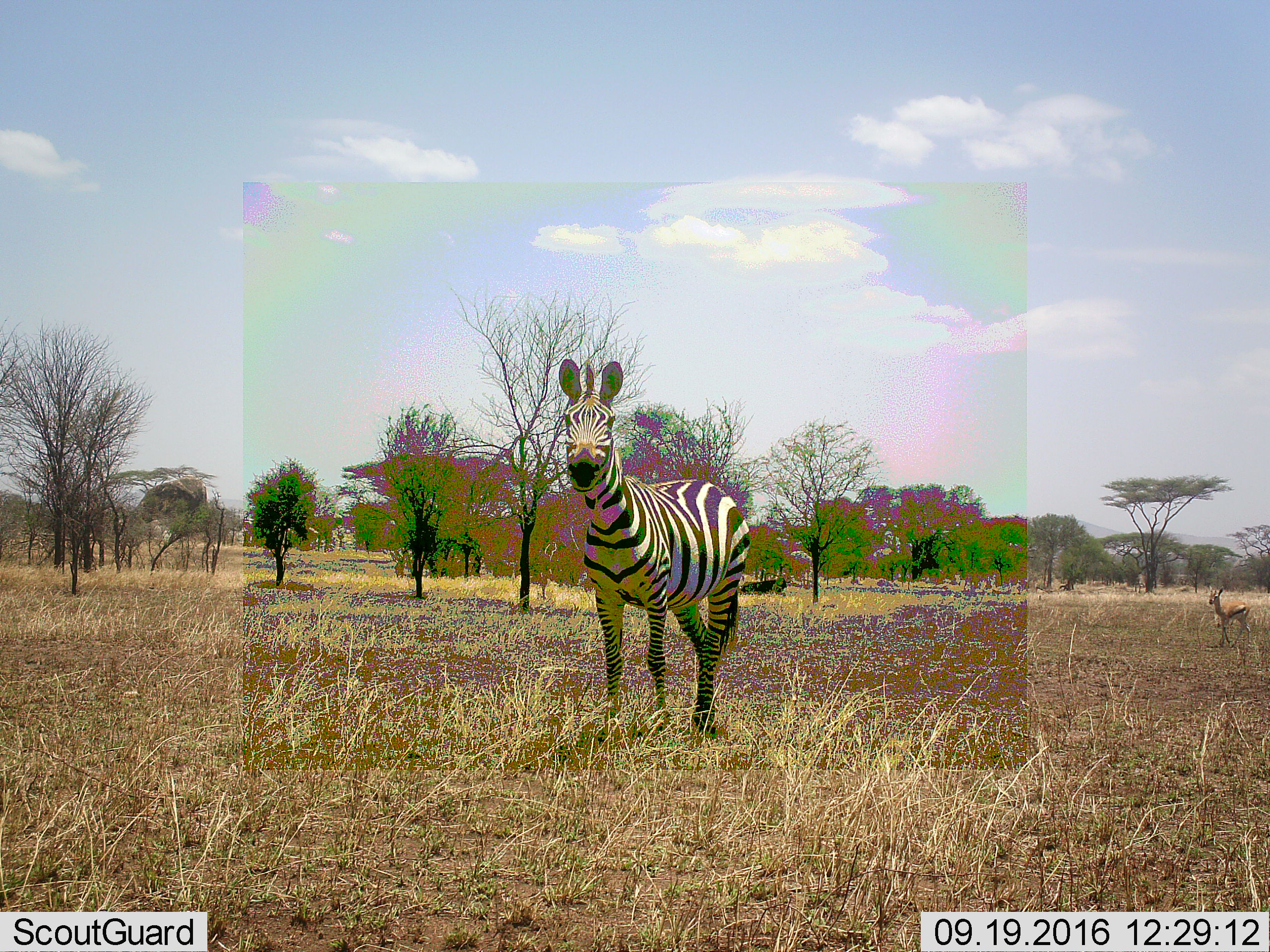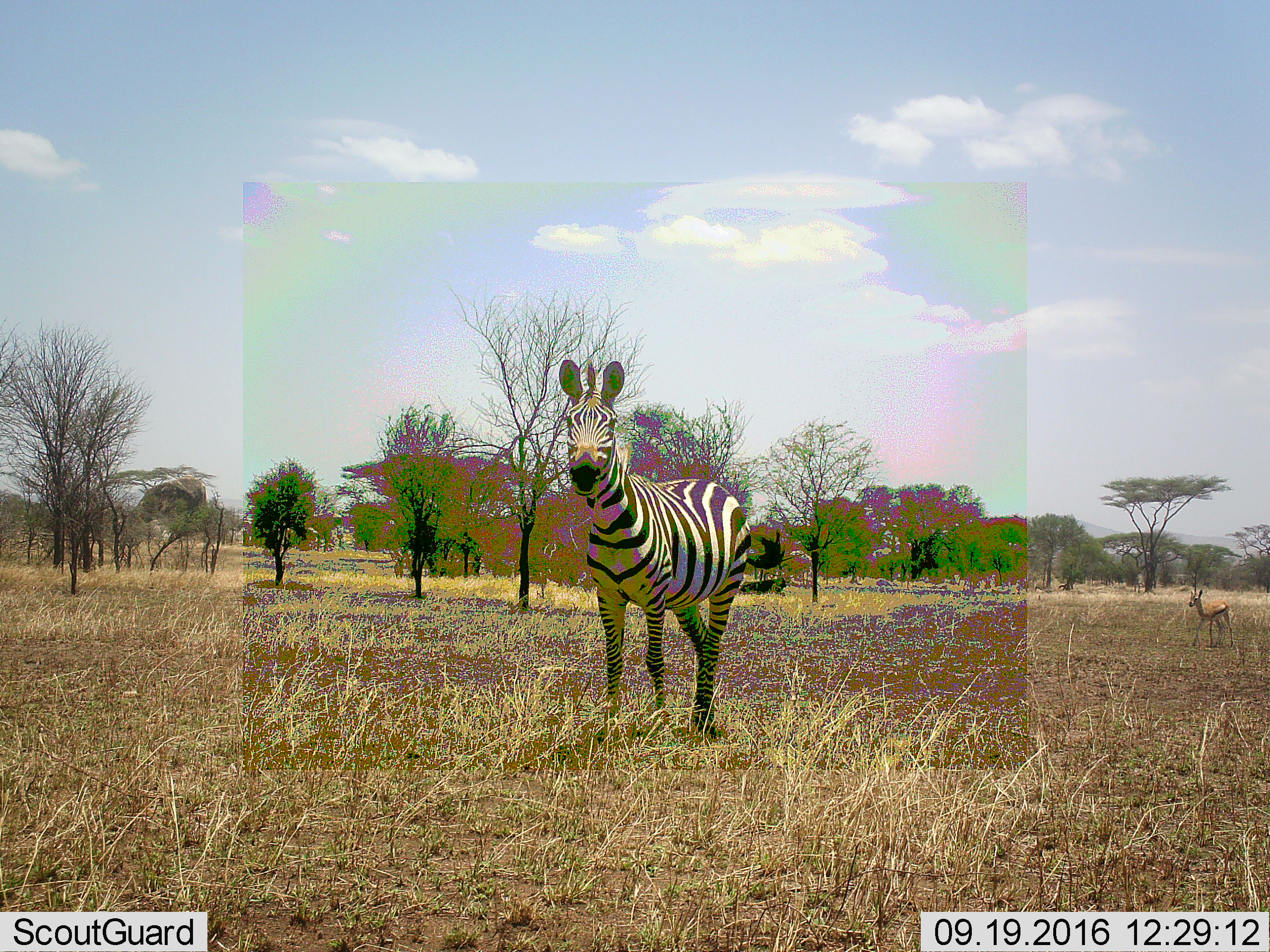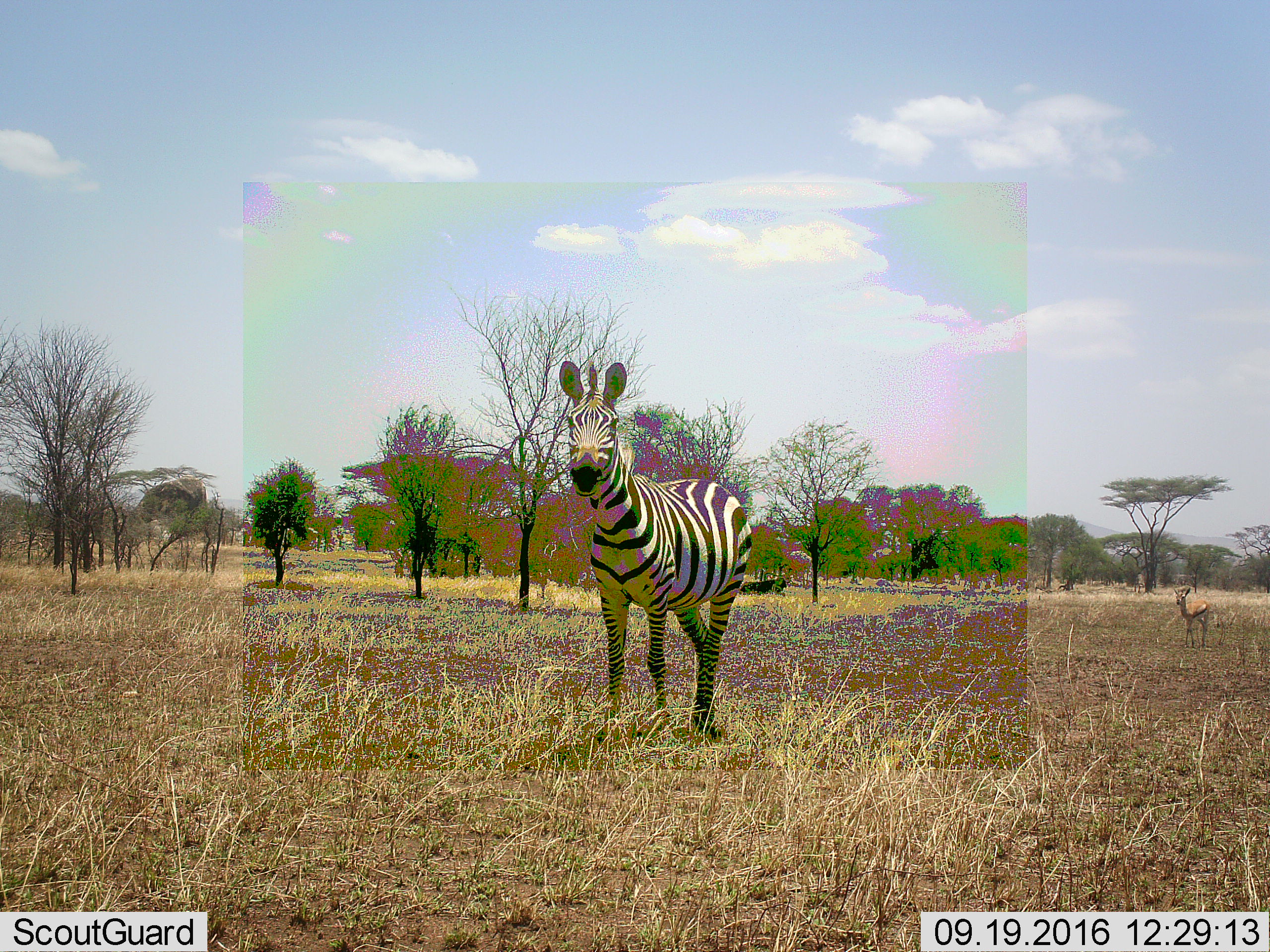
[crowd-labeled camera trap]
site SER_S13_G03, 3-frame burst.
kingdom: Animalia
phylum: Chordata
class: Mammalia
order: Artiodactyla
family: Bovidae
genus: Eudorcas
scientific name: Eudorcas thomsonii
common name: thomson's gazelle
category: gazellethomsons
Gazellethomsons (thomson's gazelle) (Eudorcas thomsonii), count 1. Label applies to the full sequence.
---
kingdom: Animalia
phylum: Chordata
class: Mammalia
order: Perissodactyla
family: Equidae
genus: Equus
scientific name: Equus quagga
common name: plains zebra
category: zebraplains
Zebraplains (plains zebra) (Equus quagga), count 1. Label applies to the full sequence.